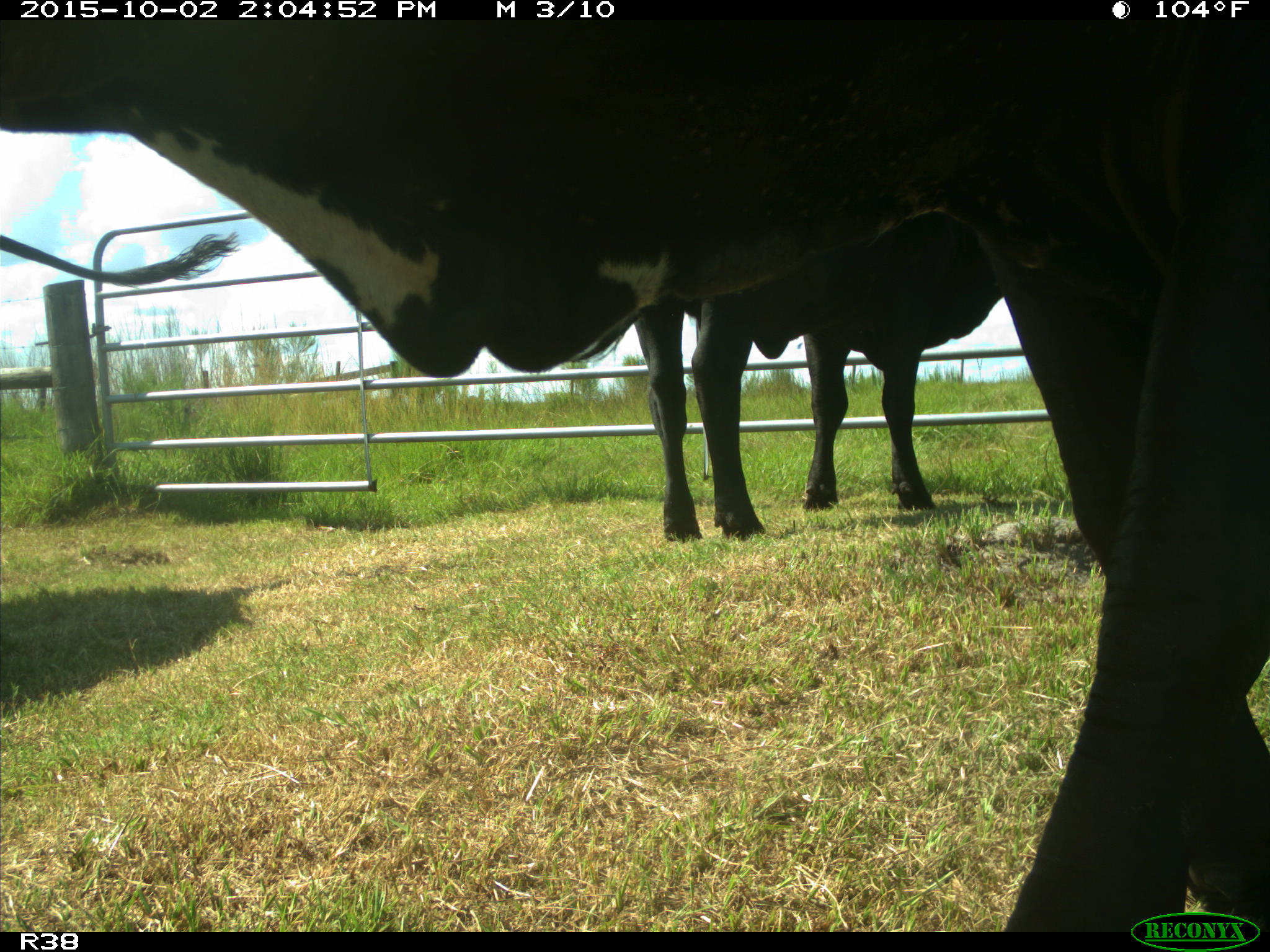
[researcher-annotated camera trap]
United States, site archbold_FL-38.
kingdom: Animalia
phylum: Chordata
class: Mammalia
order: Artiodactyla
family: Bovidae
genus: Bos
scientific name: Bos taurus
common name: domestic cow